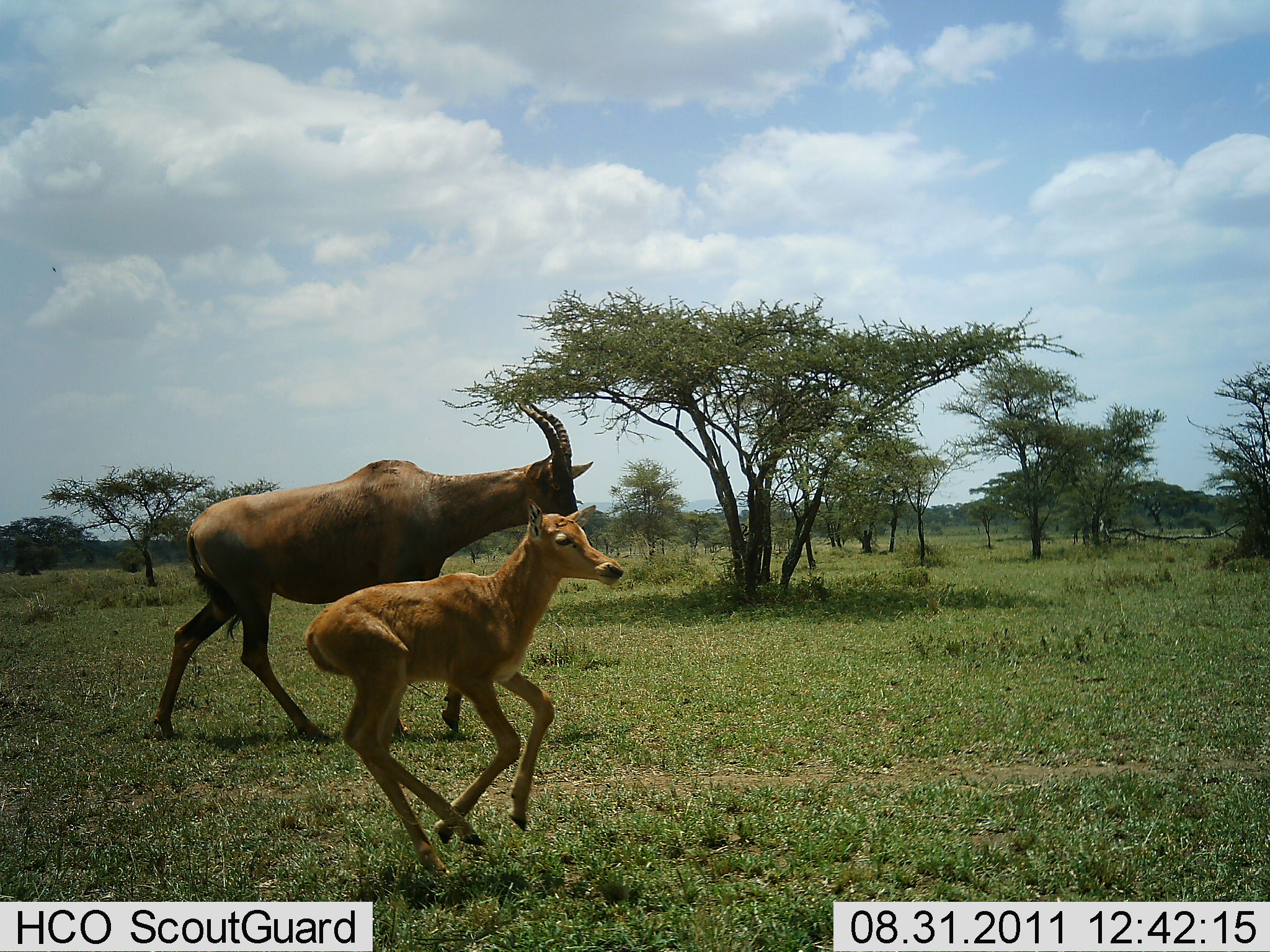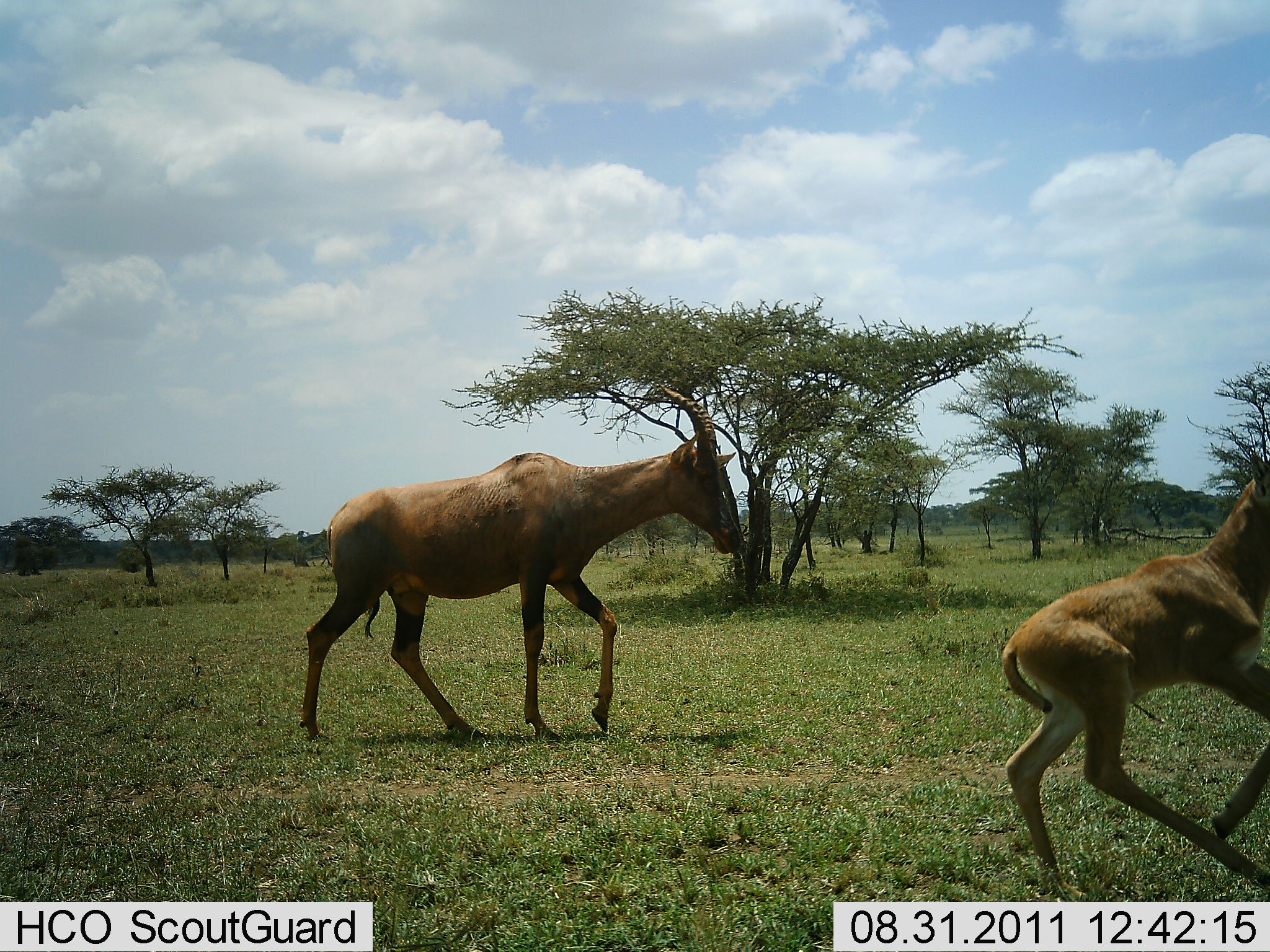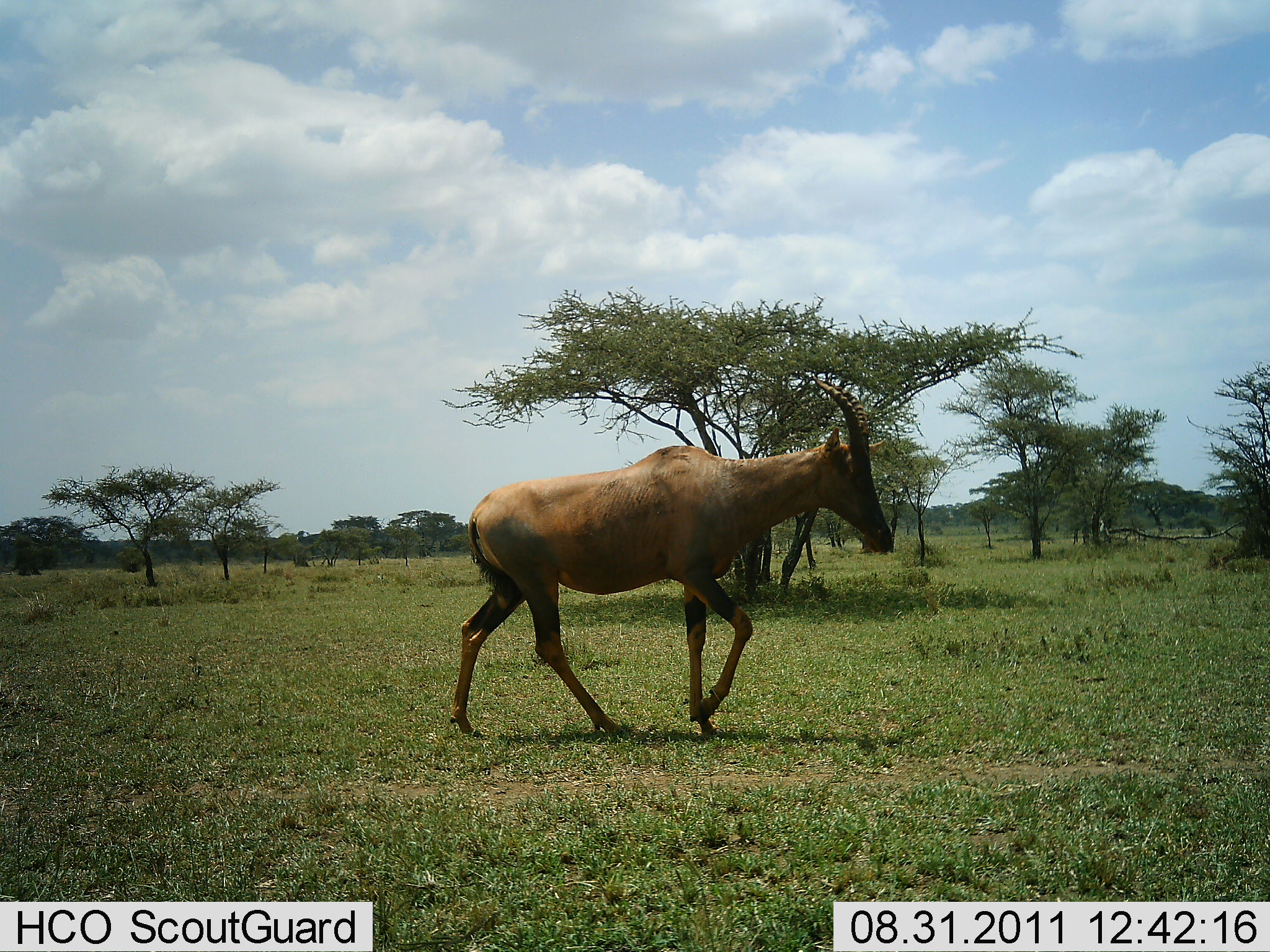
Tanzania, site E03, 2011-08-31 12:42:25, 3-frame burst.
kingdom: Animalia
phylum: Chordata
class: Mammalia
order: Artiodactyla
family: Bovidae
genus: Damaliscus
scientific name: Damaliscus lunatus jimela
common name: topi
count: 2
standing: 7%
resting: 0%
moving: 100%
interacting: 0%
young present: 86%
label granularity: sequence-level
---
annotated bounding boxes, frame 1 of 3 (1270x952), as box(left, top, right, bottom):
animal: box(176, 402, 595, 634); box(306, 499, 623, 635)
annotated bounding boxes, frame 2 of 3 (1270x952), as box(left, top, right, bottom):
animal: box(298, 385, 742, 747); box(1001, 453, 1269, 773)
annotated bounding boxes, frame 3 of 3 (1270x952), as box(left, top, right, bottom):
animal: box(450, 378, 894, 737)